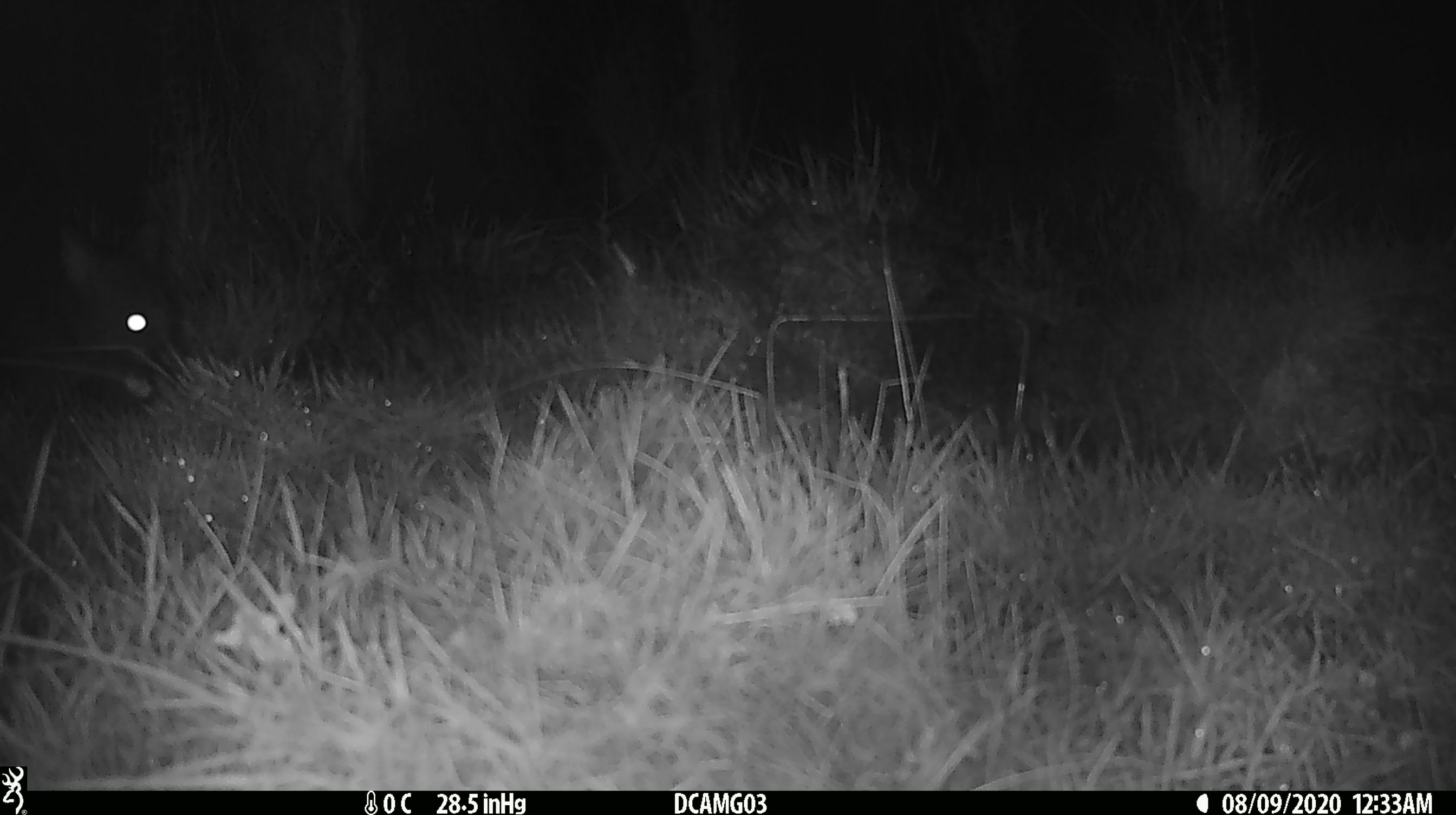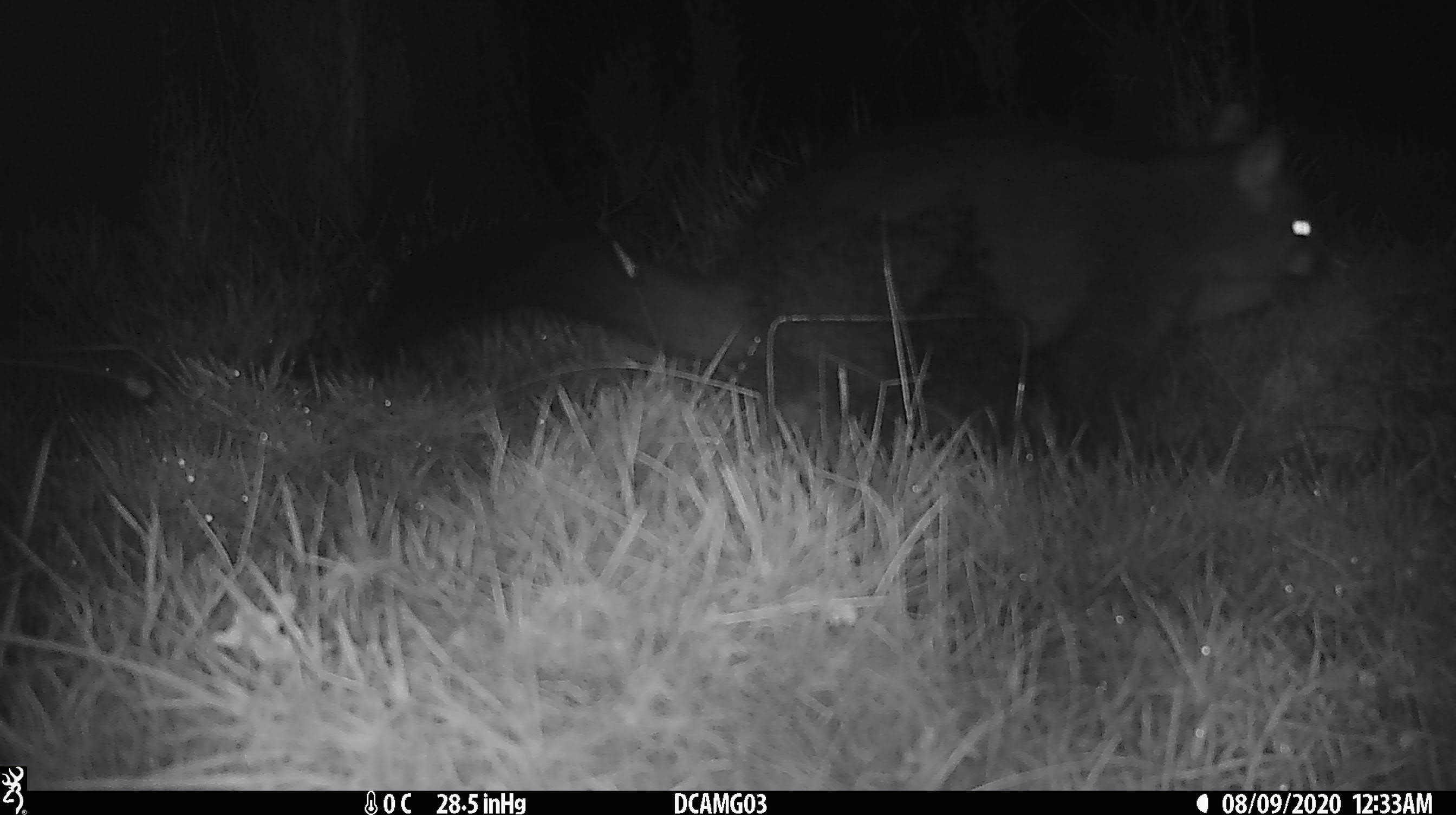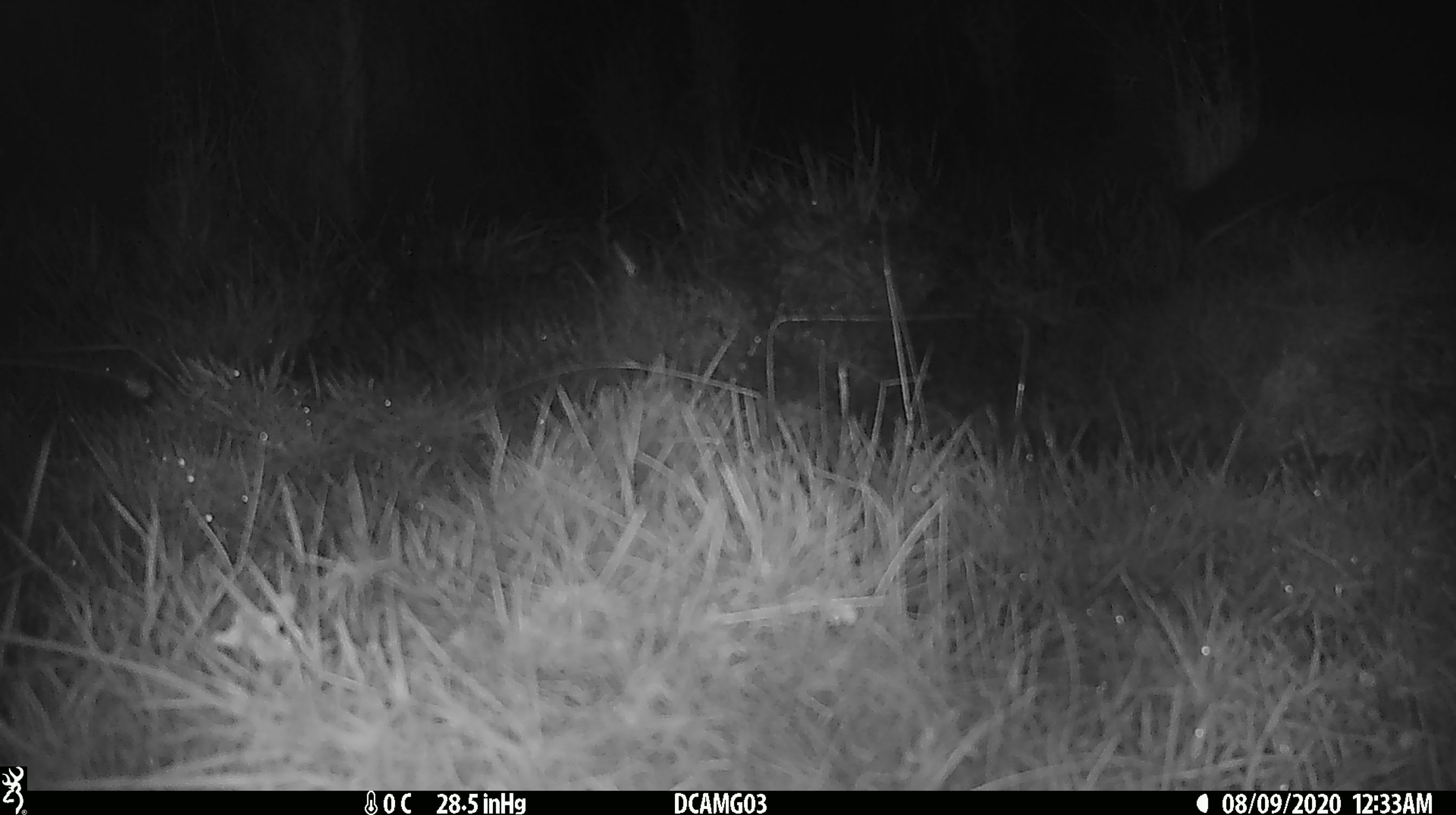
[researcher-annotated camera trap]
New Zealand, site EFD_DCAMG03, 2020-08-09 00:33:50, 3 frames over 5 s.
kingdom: Animalia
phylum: Chordata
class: Mammalia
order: Diprotodontia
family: Phalangeridae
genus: Trichosurus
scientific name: Trichosurus vulpecula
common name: common brushtail possum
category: possum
Possum (common brushtail possum) (Trichosurus vulpecula).